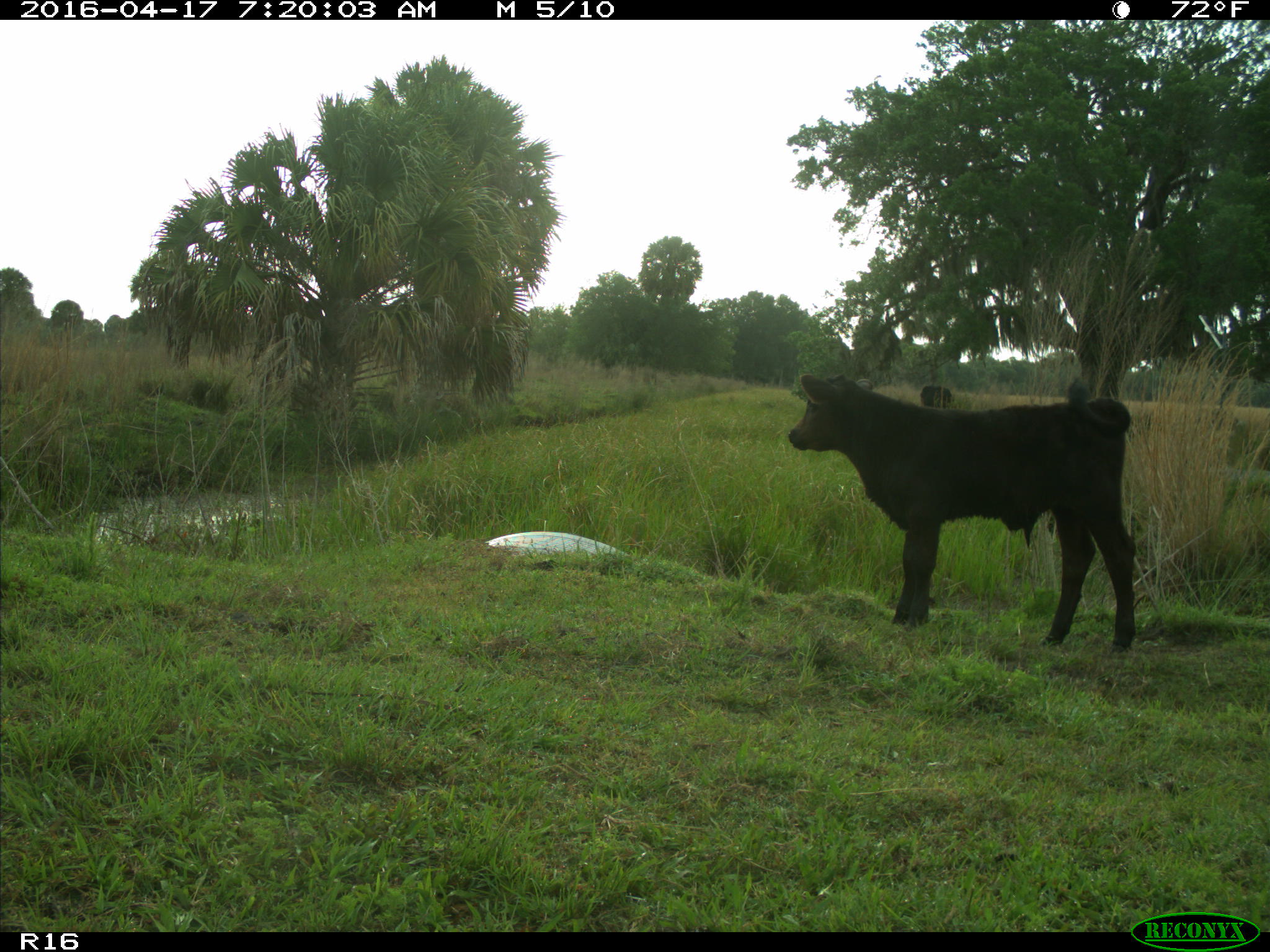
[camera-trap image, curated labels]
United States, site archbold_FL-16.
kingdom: Animalia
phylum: Chordata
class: Mammalia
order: Artiodactyla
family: Bovidae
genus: Bos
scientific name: Bos taurus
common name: domestic cow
Bos taurus (domestic cow).